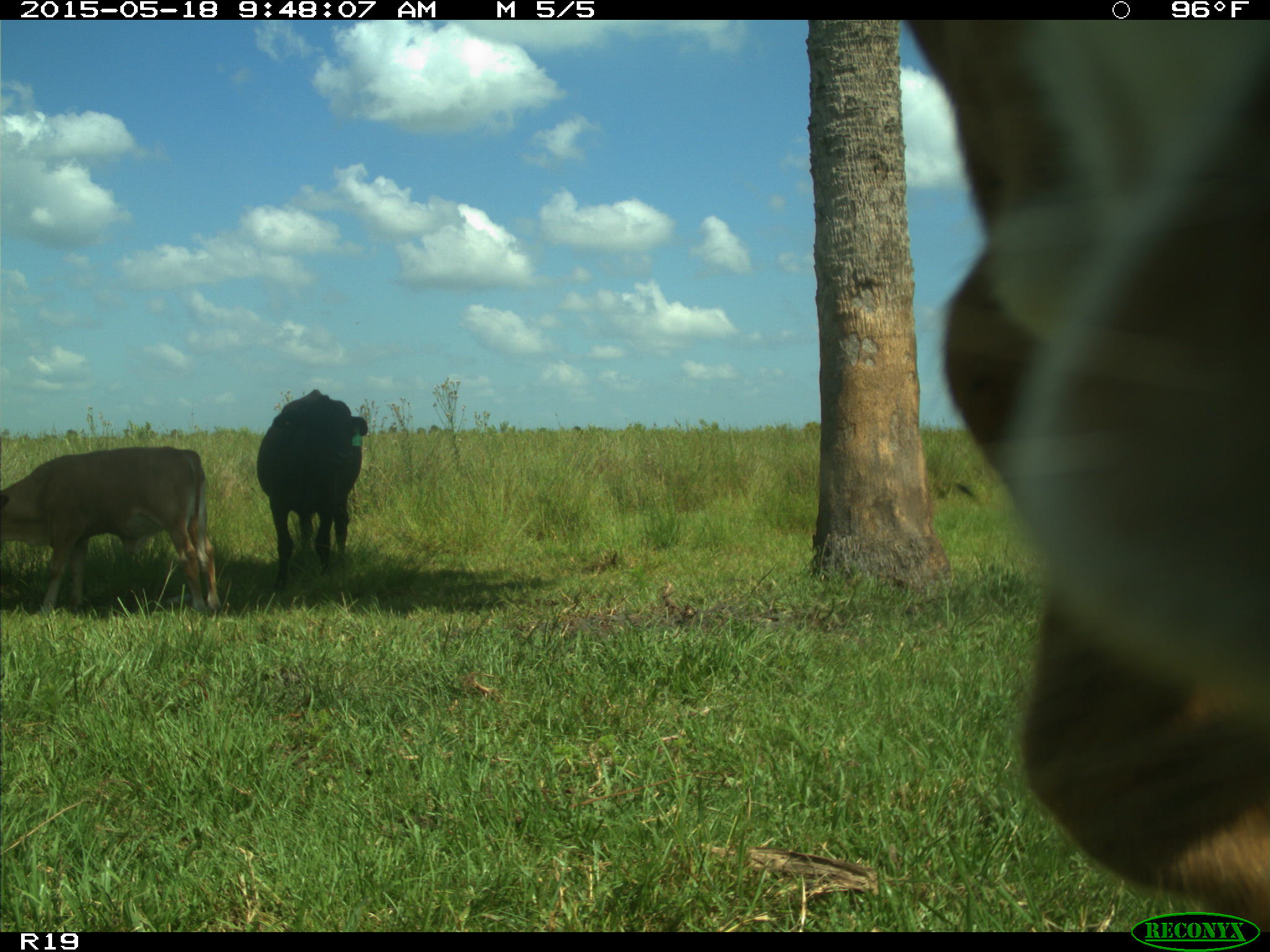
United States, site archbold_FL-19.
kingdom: Animalia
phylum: Chordata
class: Mammalia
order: Artiodactyla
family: Bovidae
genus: Bos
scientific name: Bos taurus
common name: domestic cow